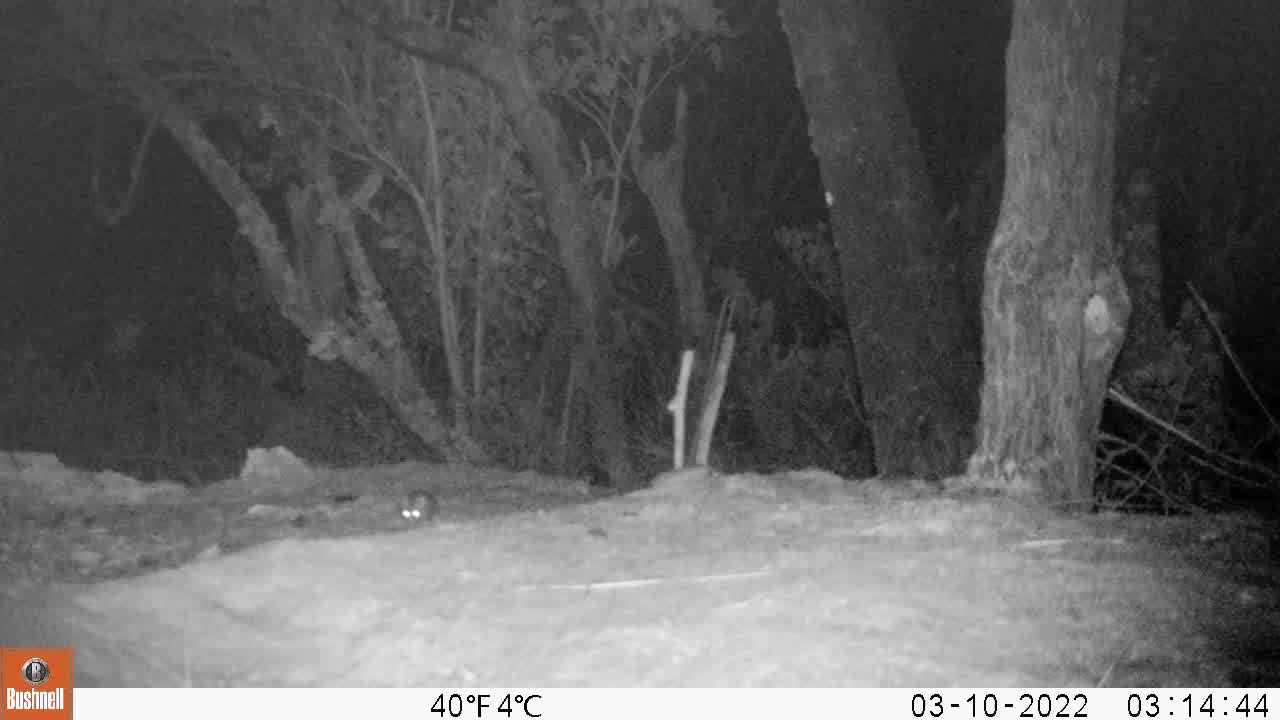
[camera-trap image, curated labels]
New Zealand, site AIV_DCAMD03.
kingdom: Animalia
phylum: Chordata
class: Mammalia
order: Rodentia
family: Muridae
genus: Mus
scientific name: Mus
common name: mouse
Mouse (Mus).